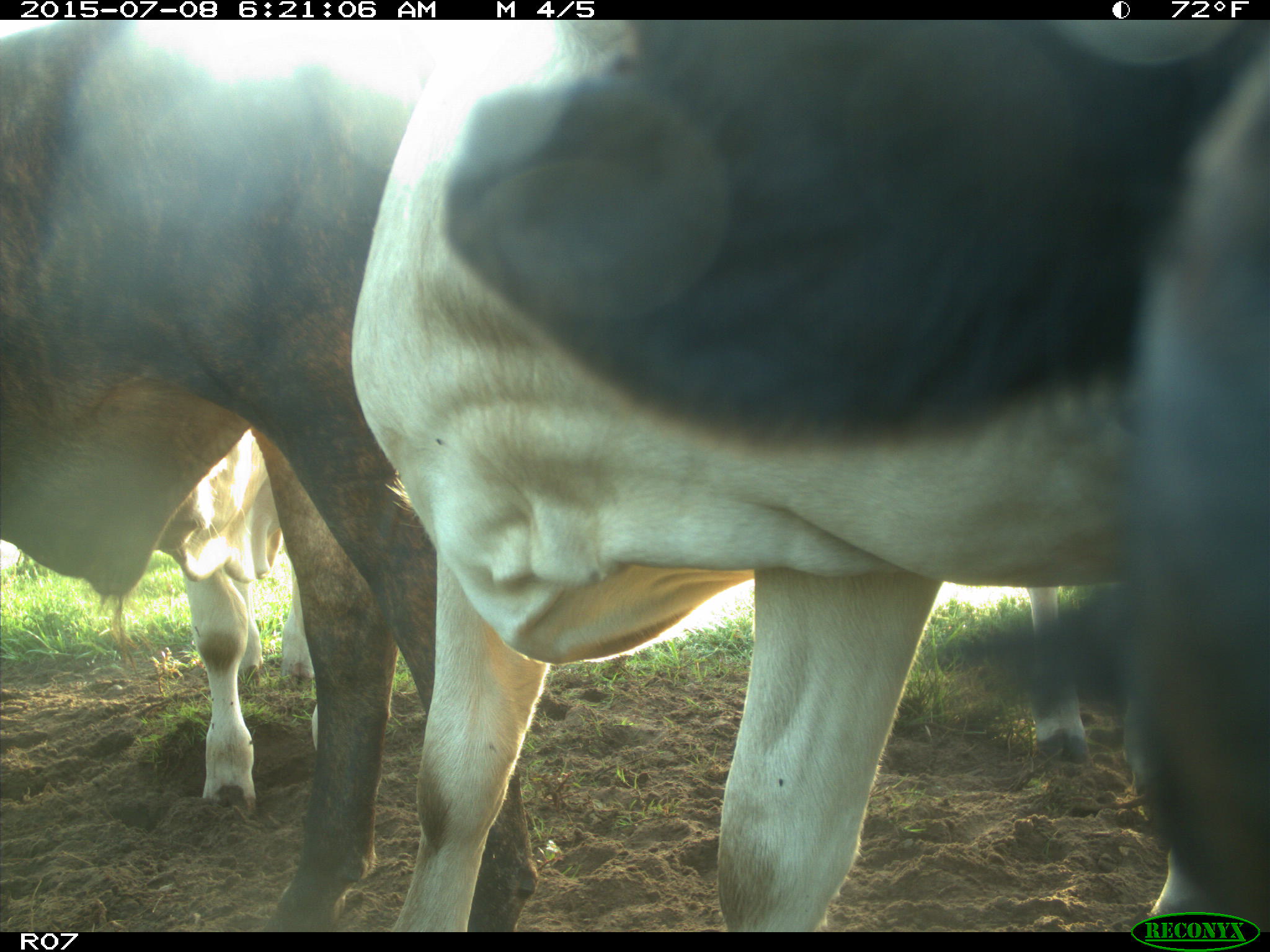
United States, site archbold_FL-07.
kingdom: Animalia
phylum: Chordata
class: Mammalia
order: Artiodactyla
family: Bovidae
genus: Bos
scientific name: Bos taurus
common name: domestic cow